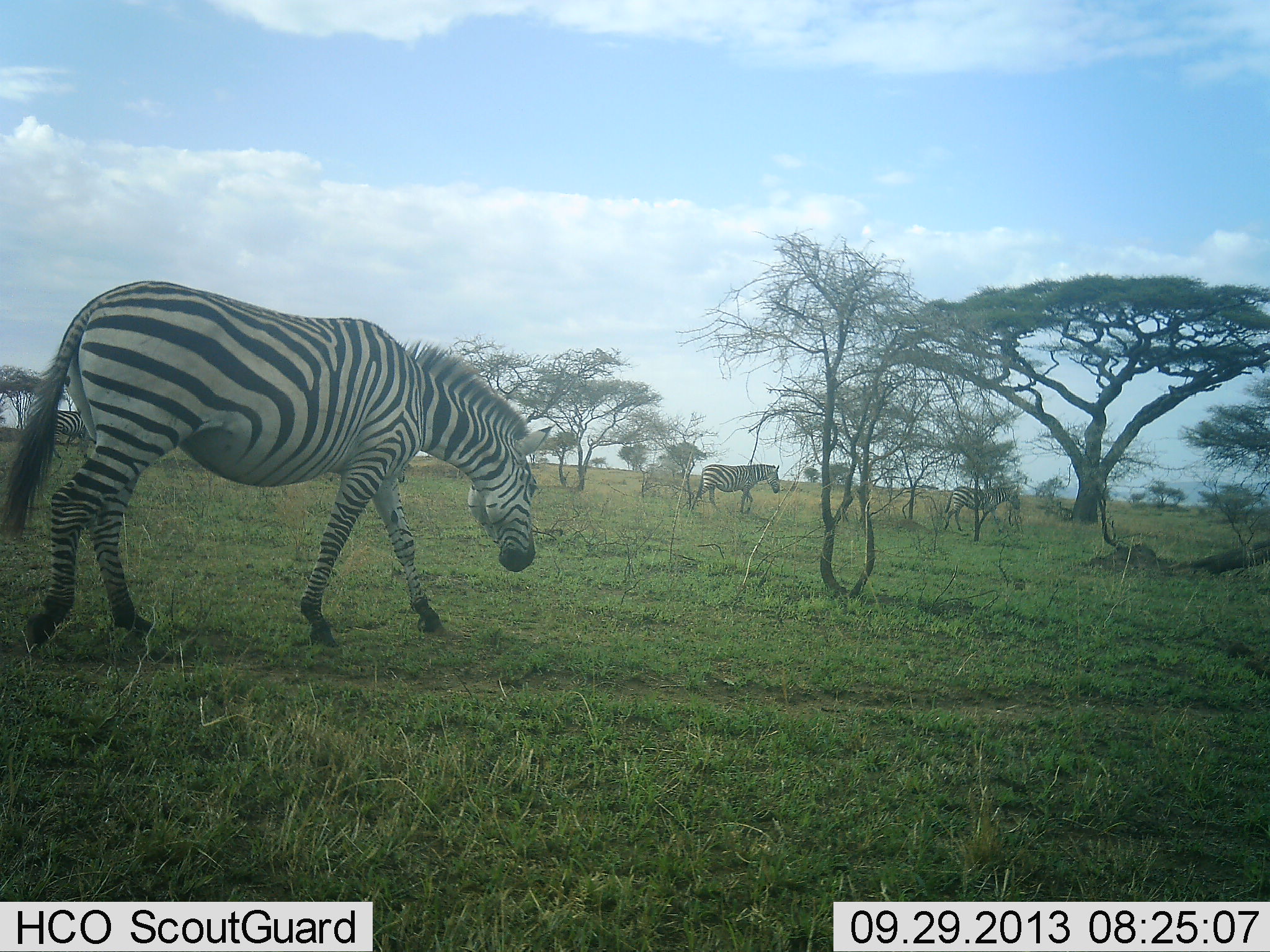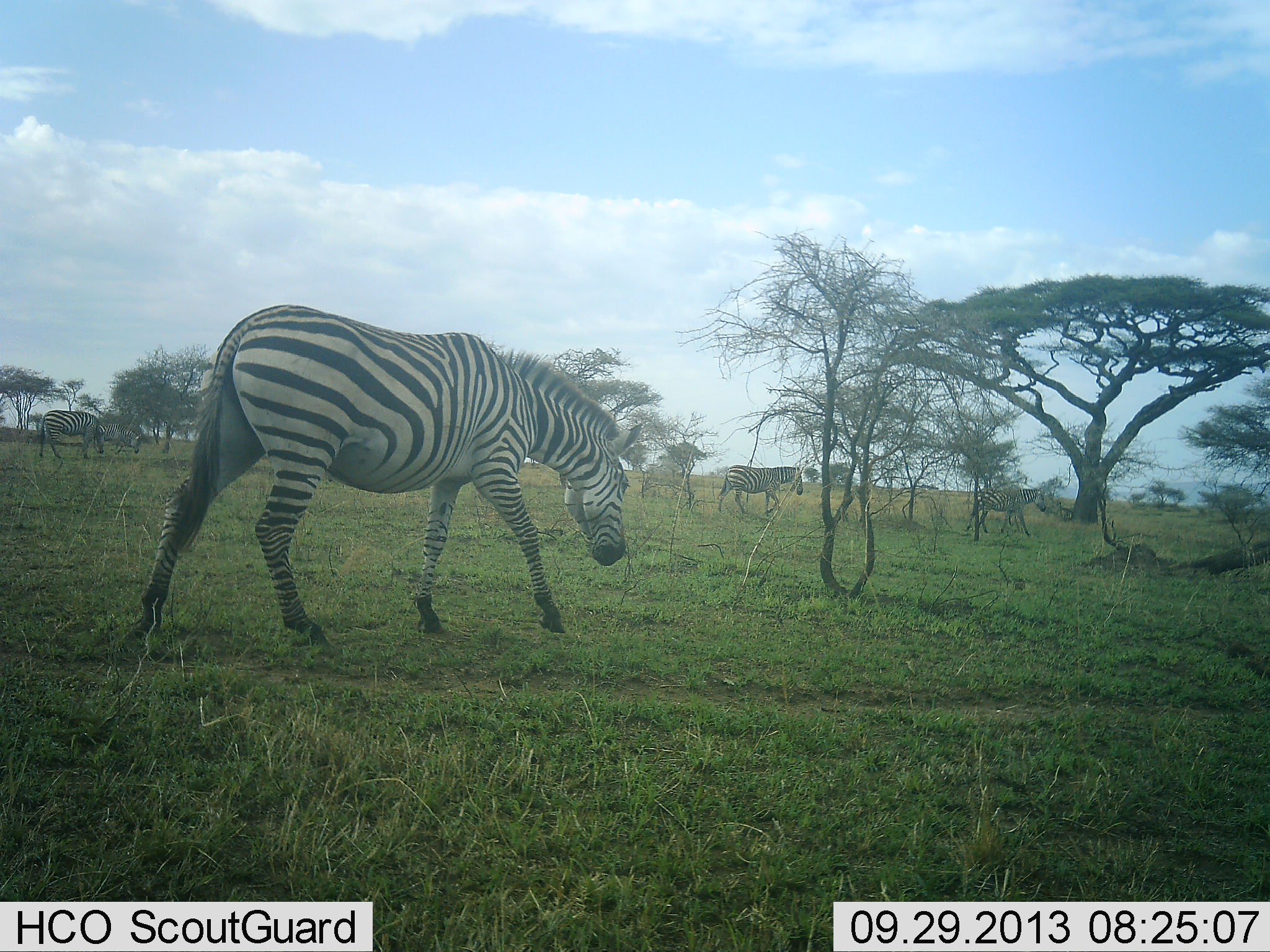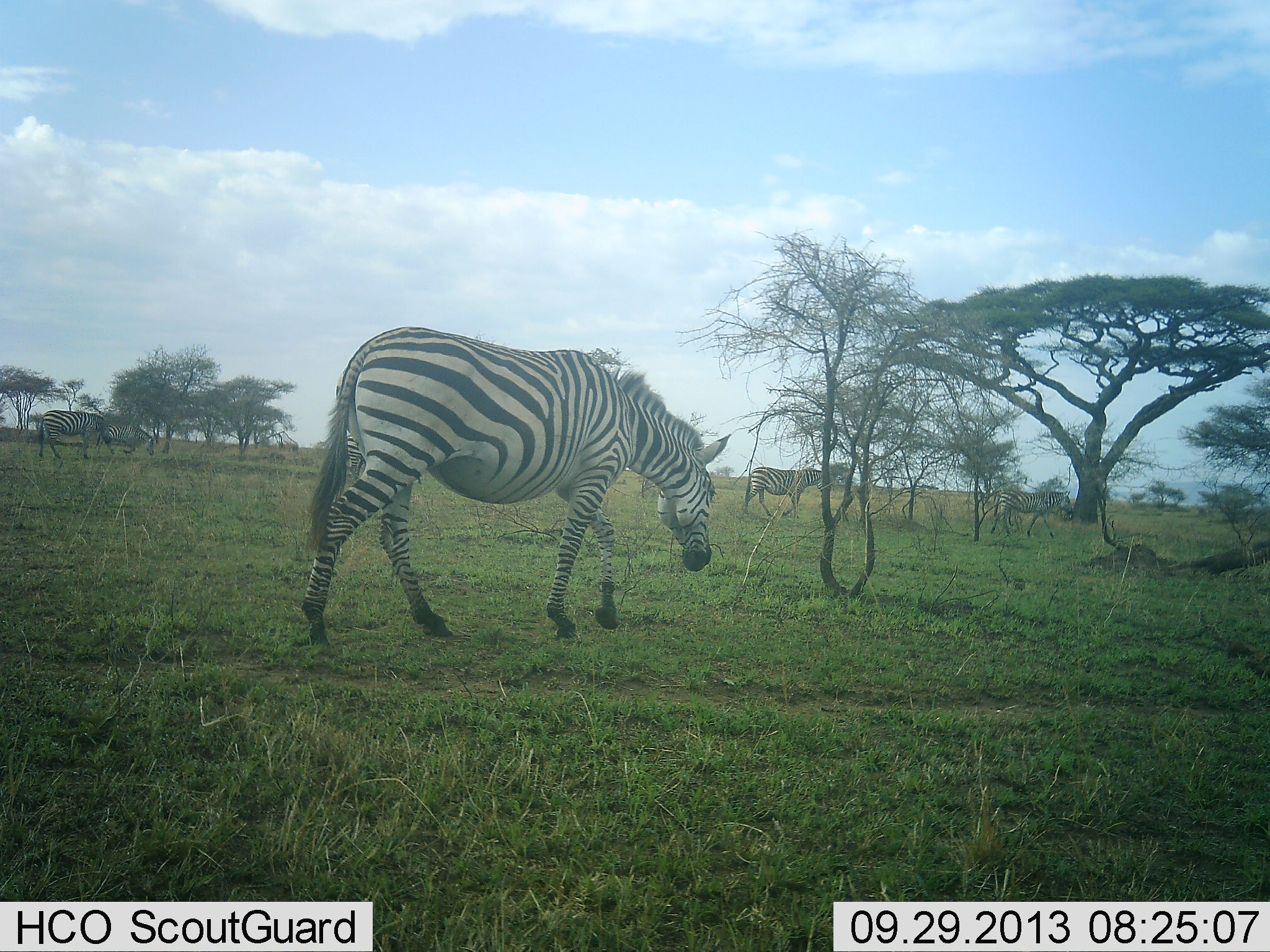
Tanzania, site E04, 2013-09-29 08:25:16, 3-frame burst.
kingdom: Animalia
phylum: Chordata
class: Mammalia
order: Perissodactyla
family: Equidae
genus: Equus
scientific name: Equus quagga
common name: plains zebra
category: zebra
Zebra (plains zebra) (Equus quagga), count 5. Behavior (volunteer vote fractions): standing 10%, resting 0%, moving 100%, interacting 0%. Young present (vote fraction): 0%. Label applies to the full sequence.